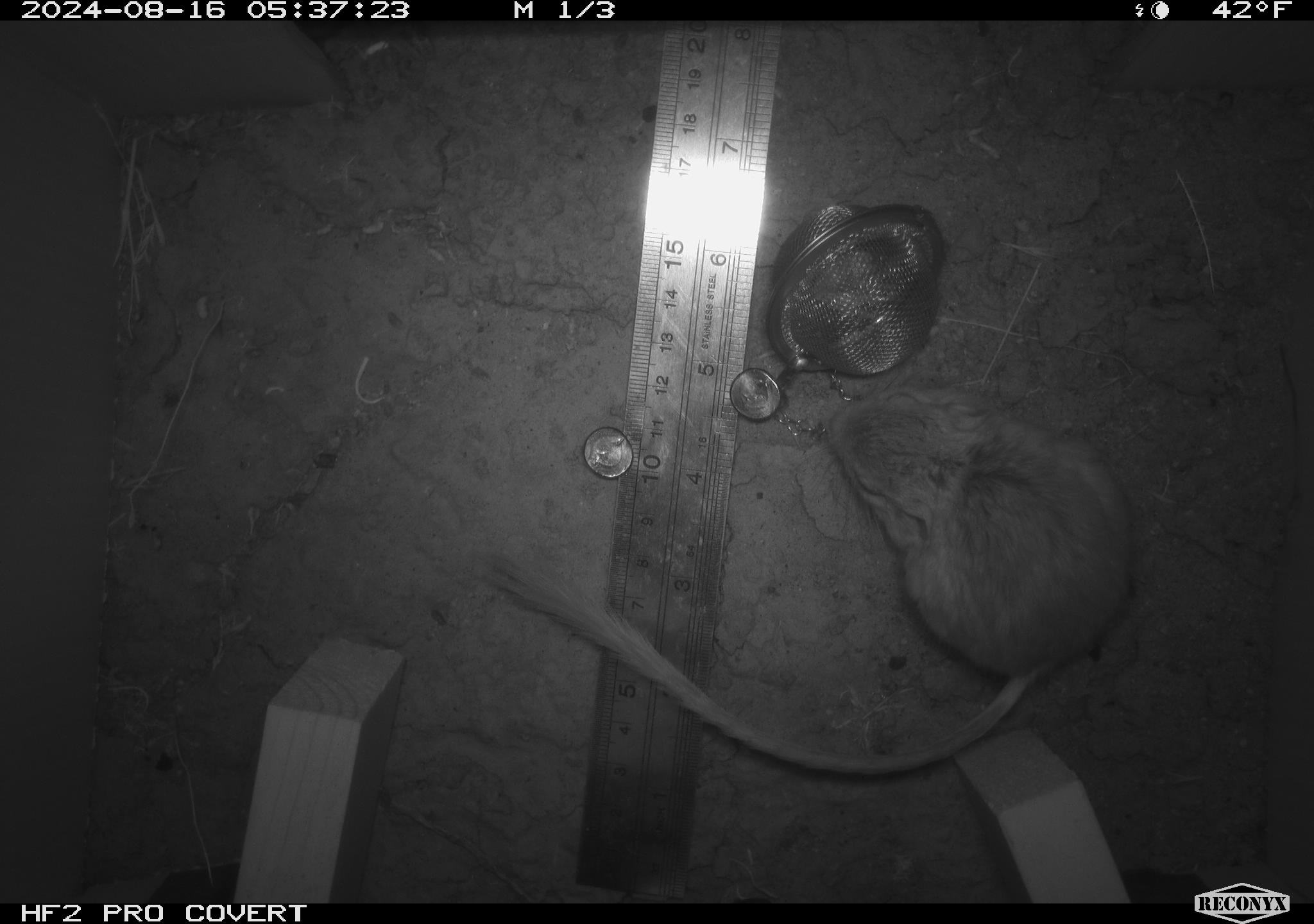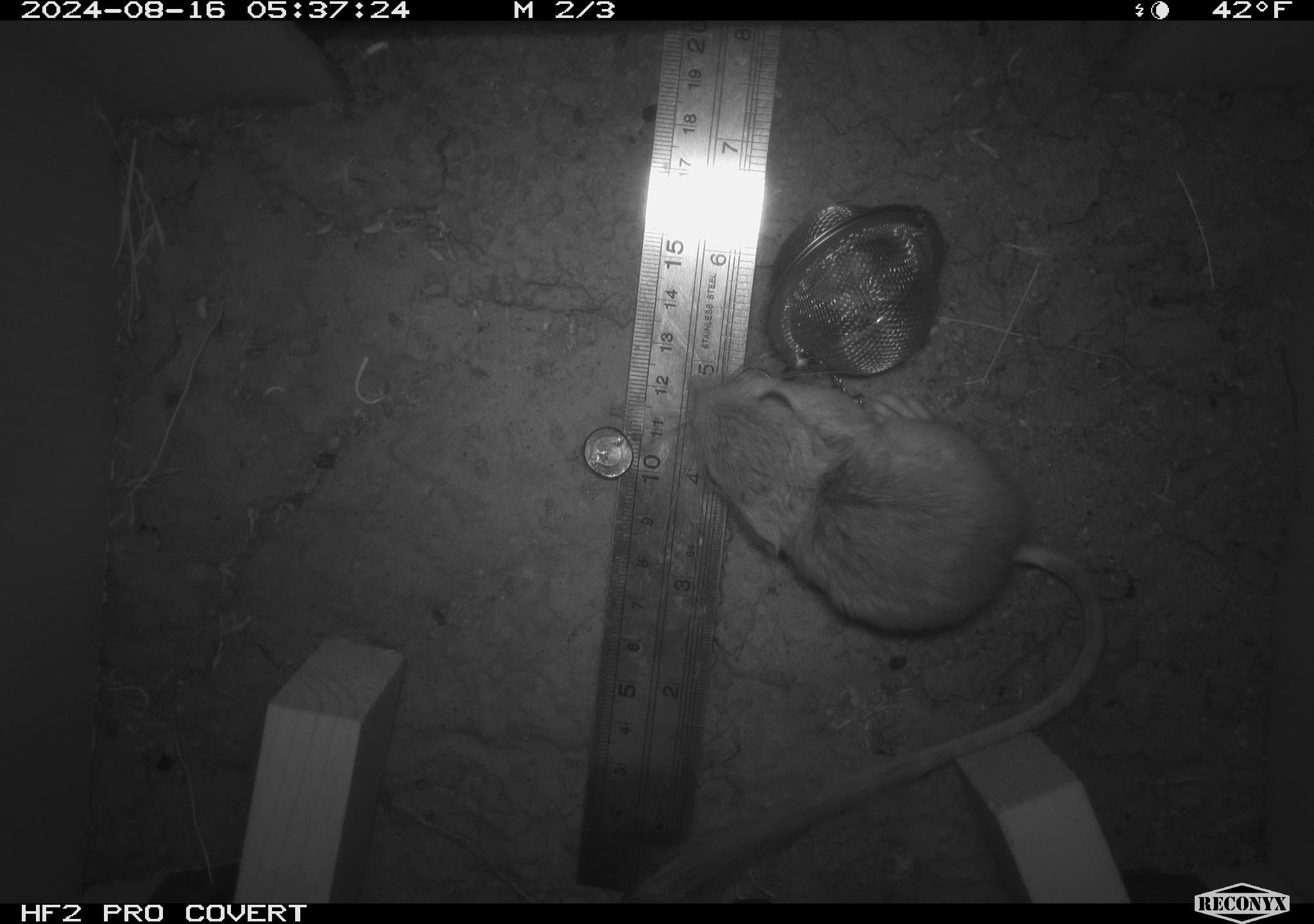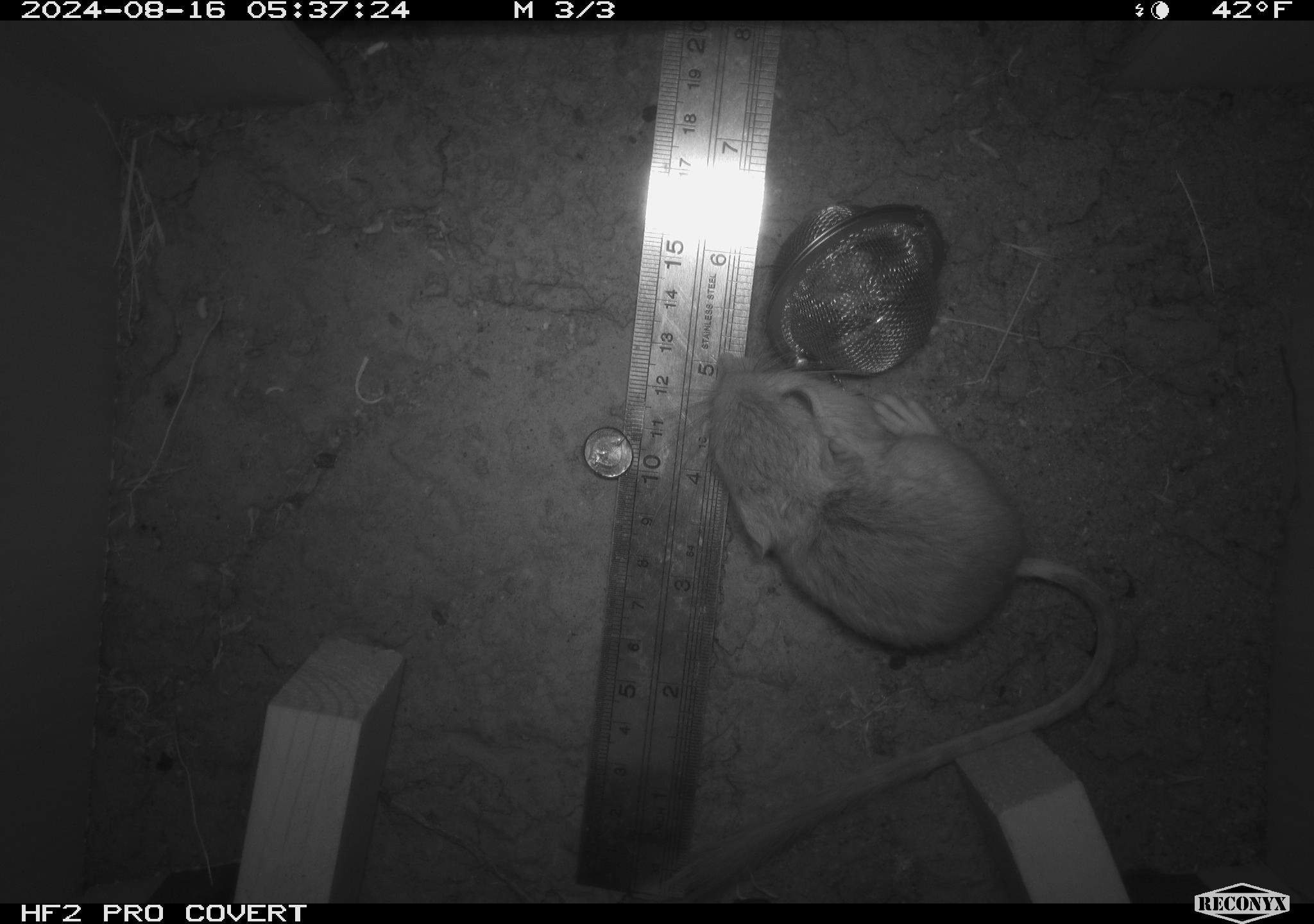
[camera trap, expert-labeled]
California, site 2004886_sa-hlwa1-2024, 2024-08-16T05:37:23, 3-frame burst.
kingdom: Animalia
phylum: Chordata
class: Mammalia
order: Rodentia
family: Heteromyidae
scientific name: Heteromyidae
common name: kangaroo rats and pocket mice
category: heteromyidae family